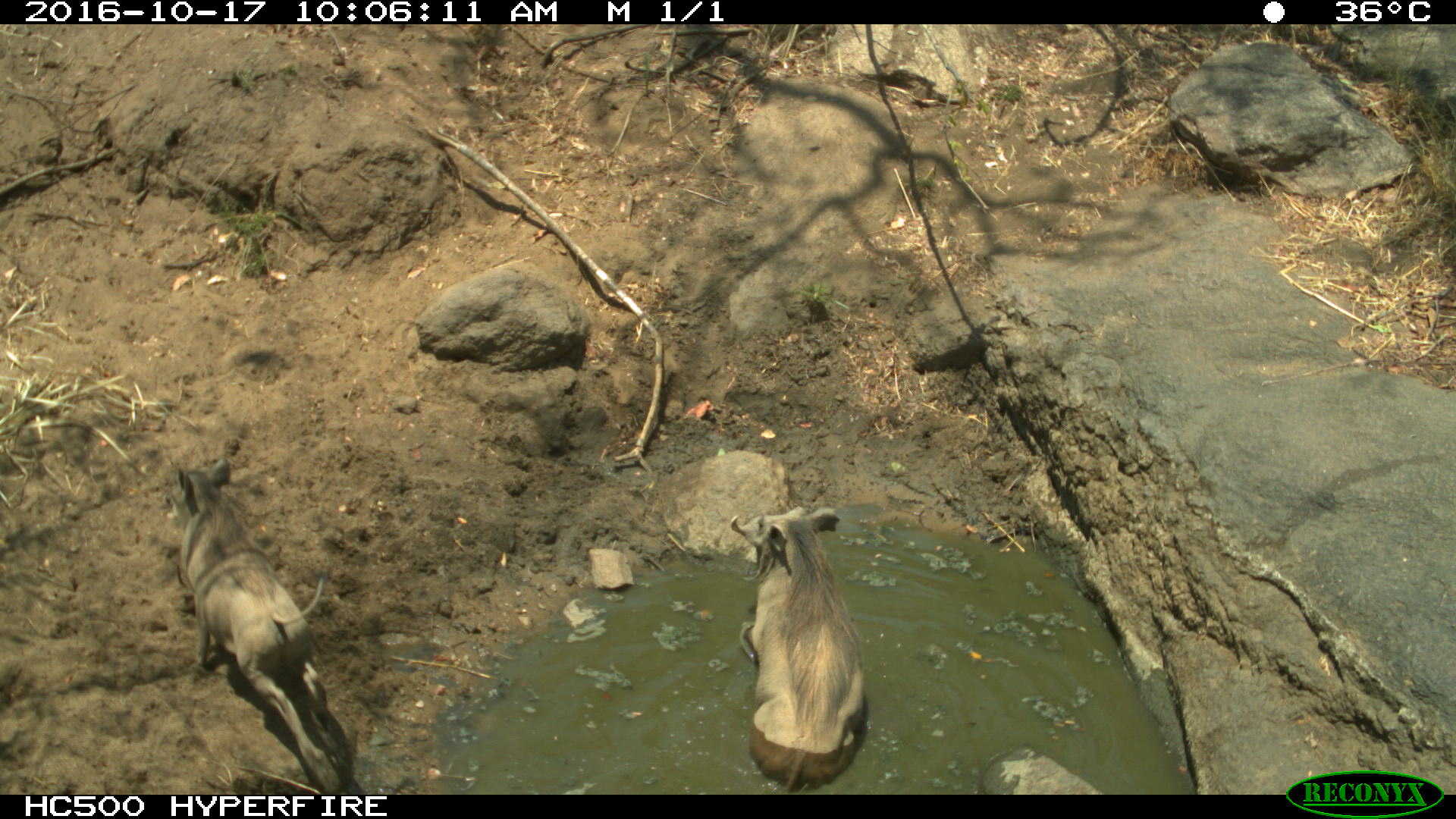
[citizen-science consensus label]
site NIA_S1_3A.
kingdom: Animalia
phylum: Chordata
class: Mammalia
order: Artiodactyla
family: Suidae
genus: Phacochoerus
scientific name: Phacochoerus africanus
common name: warthog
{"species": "warthog (Phacochoerus africanus)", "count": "2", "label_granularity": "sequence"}